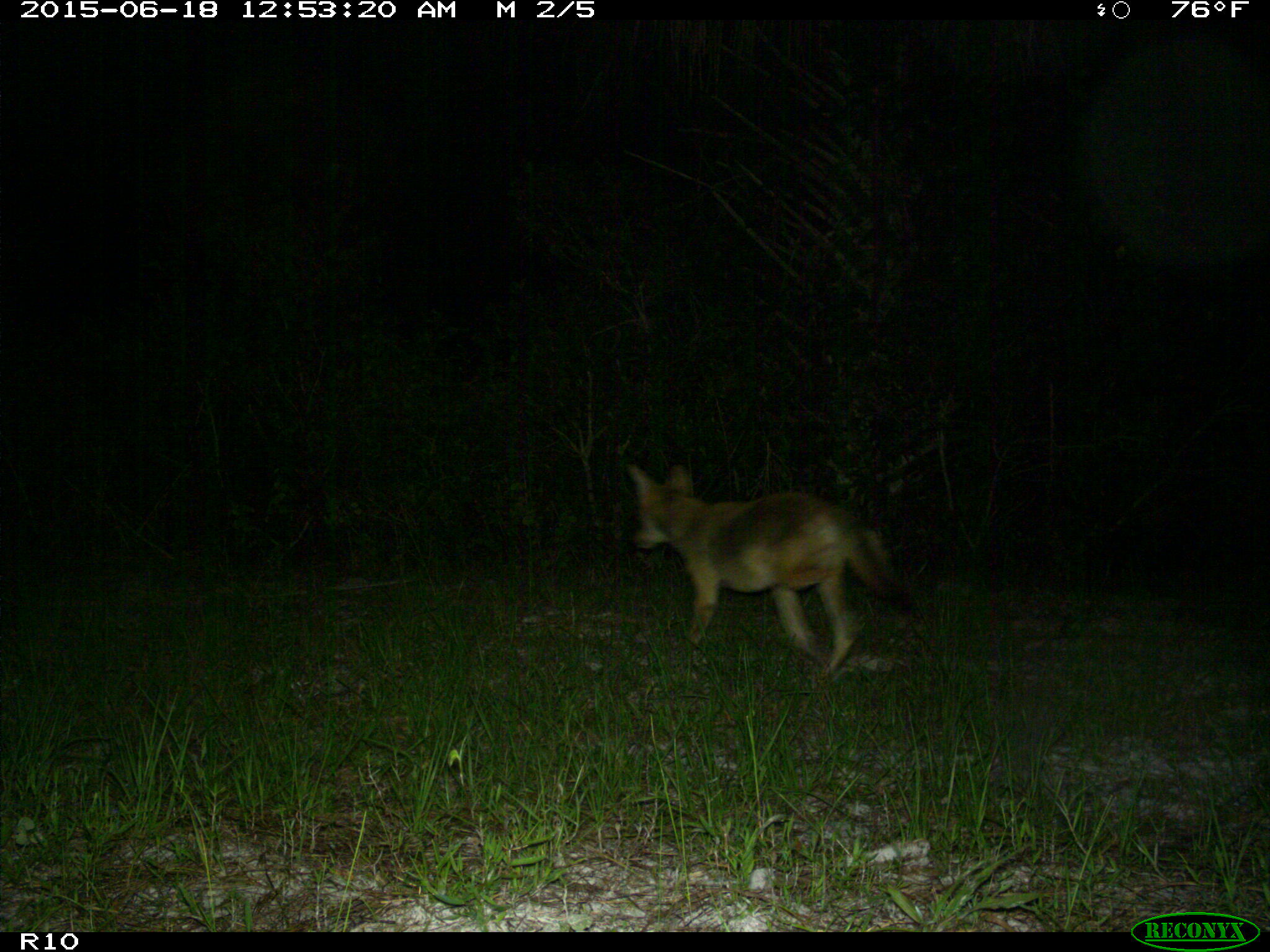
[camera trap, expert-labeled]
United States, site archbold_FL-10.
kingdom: Animalia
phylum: Chordata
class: Mammalia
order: Carnivora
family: Canidae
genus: Canis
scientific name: Canis latrans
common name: coyote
Canis latrans (coyote).